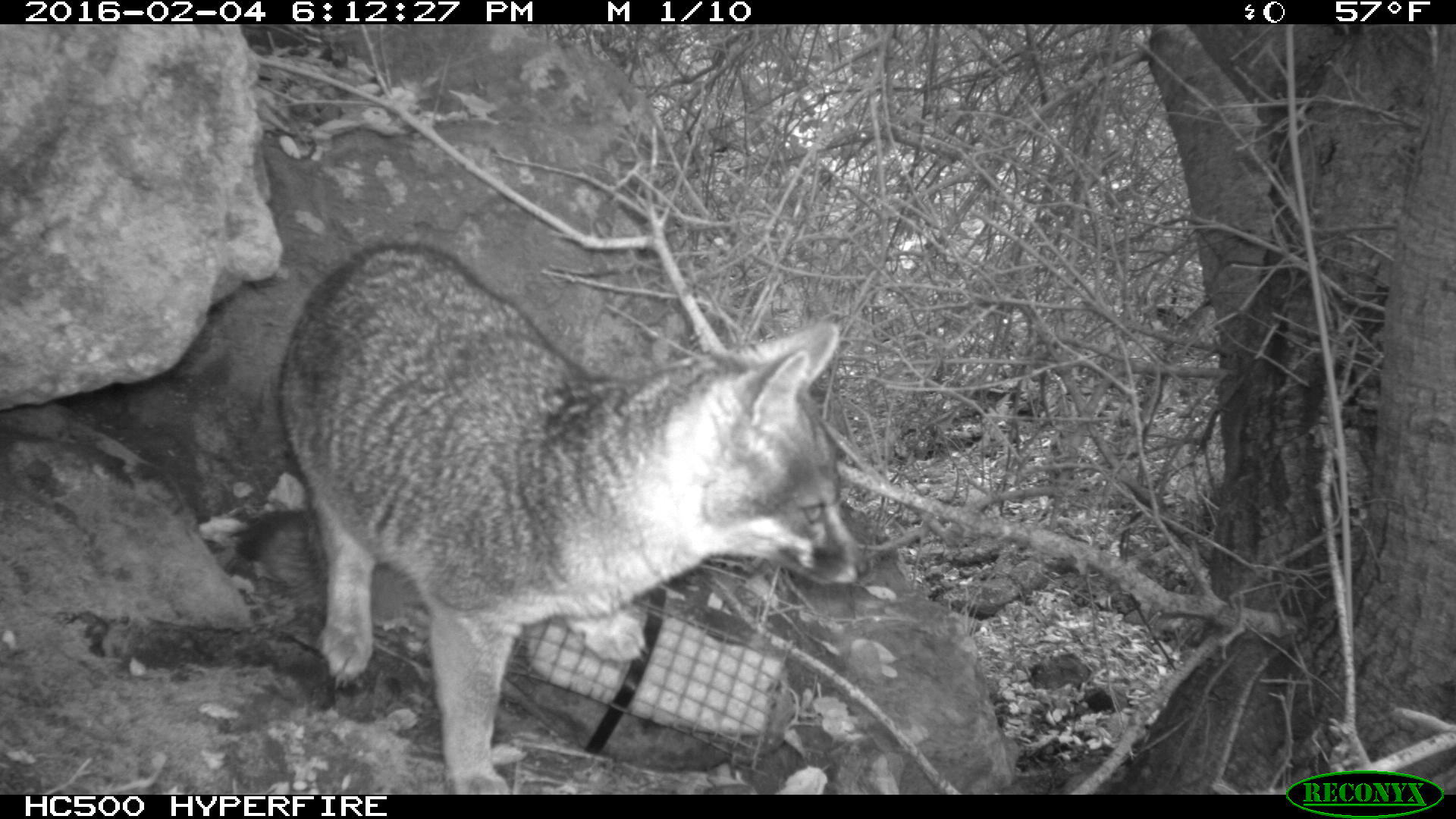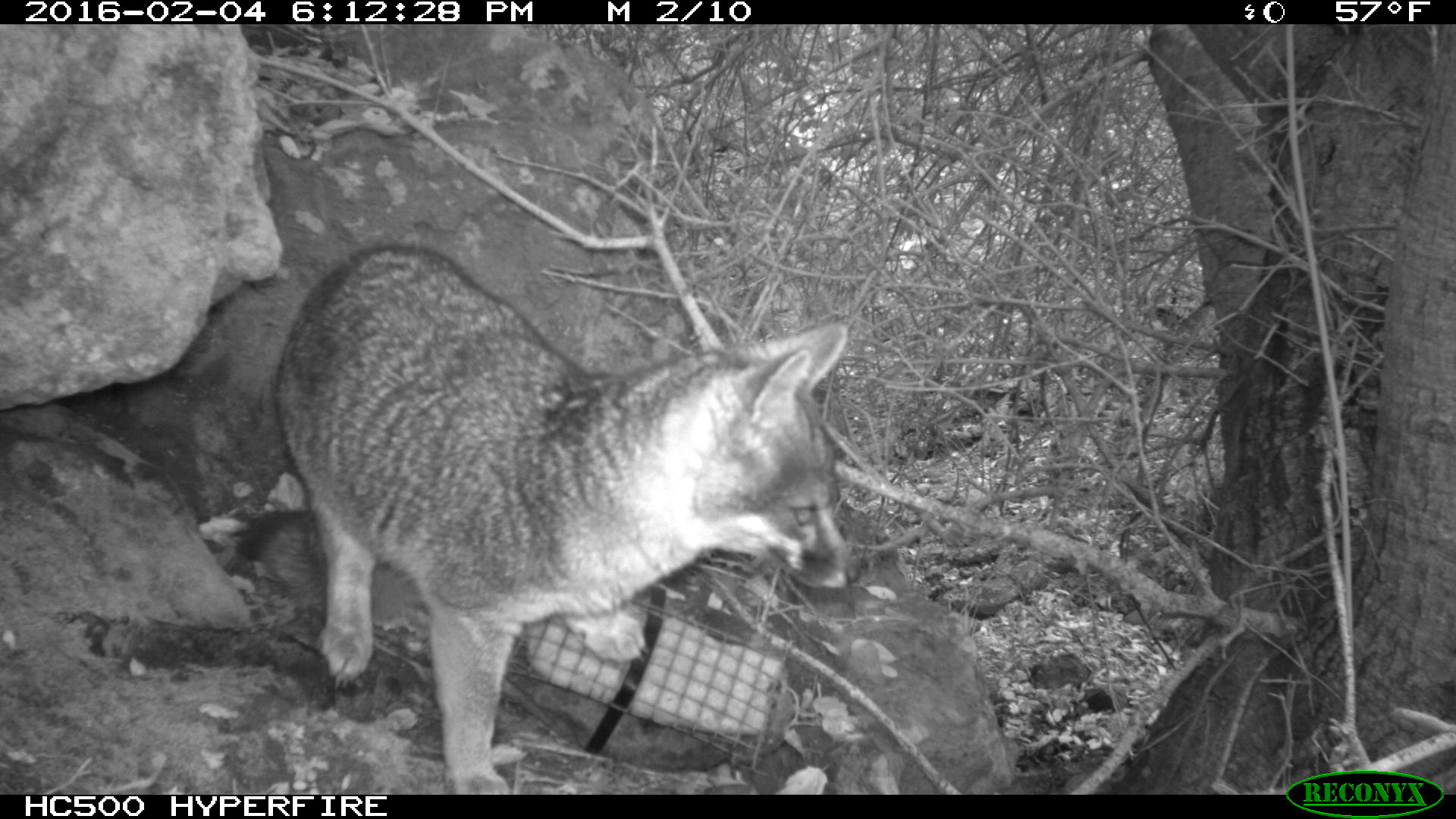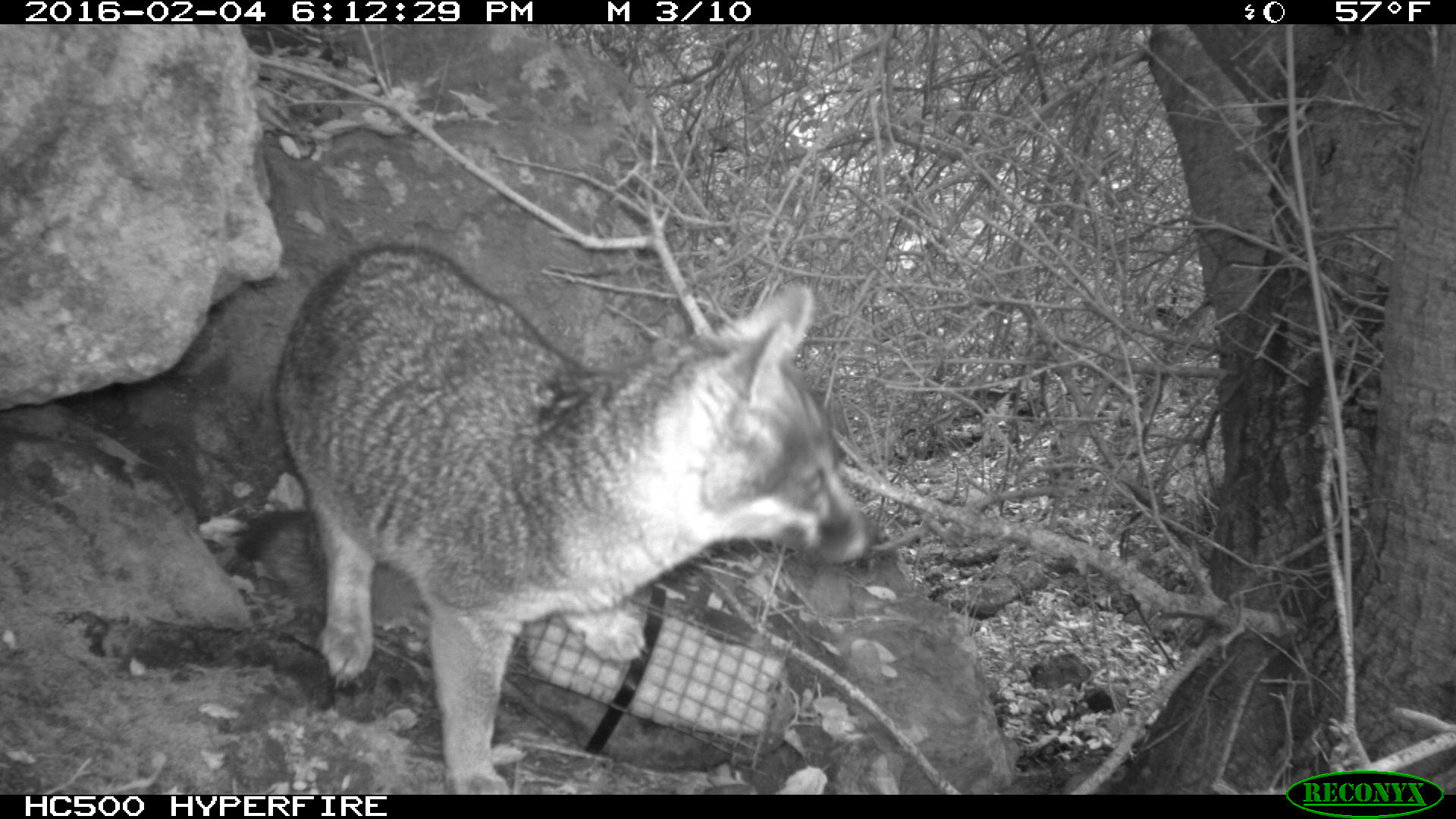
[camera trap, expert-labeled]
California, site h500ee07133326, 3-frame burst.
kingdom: Animalia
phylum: Chordata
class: Mammalia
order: Carnivora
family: Canidae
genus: Urocyon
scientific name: Urocyon littoralis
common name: island fox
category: fox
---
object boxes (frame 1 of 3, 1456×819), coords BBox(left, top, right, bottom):
fox: BBox(238, 240, 866, 795)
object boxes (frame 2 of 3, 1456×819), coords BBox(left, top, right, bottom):
fox: BBox(235, 245, 858, 794)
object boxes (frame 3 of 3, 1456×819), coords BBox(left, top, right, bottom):
fox: BBox(235, 244, 875, 794)